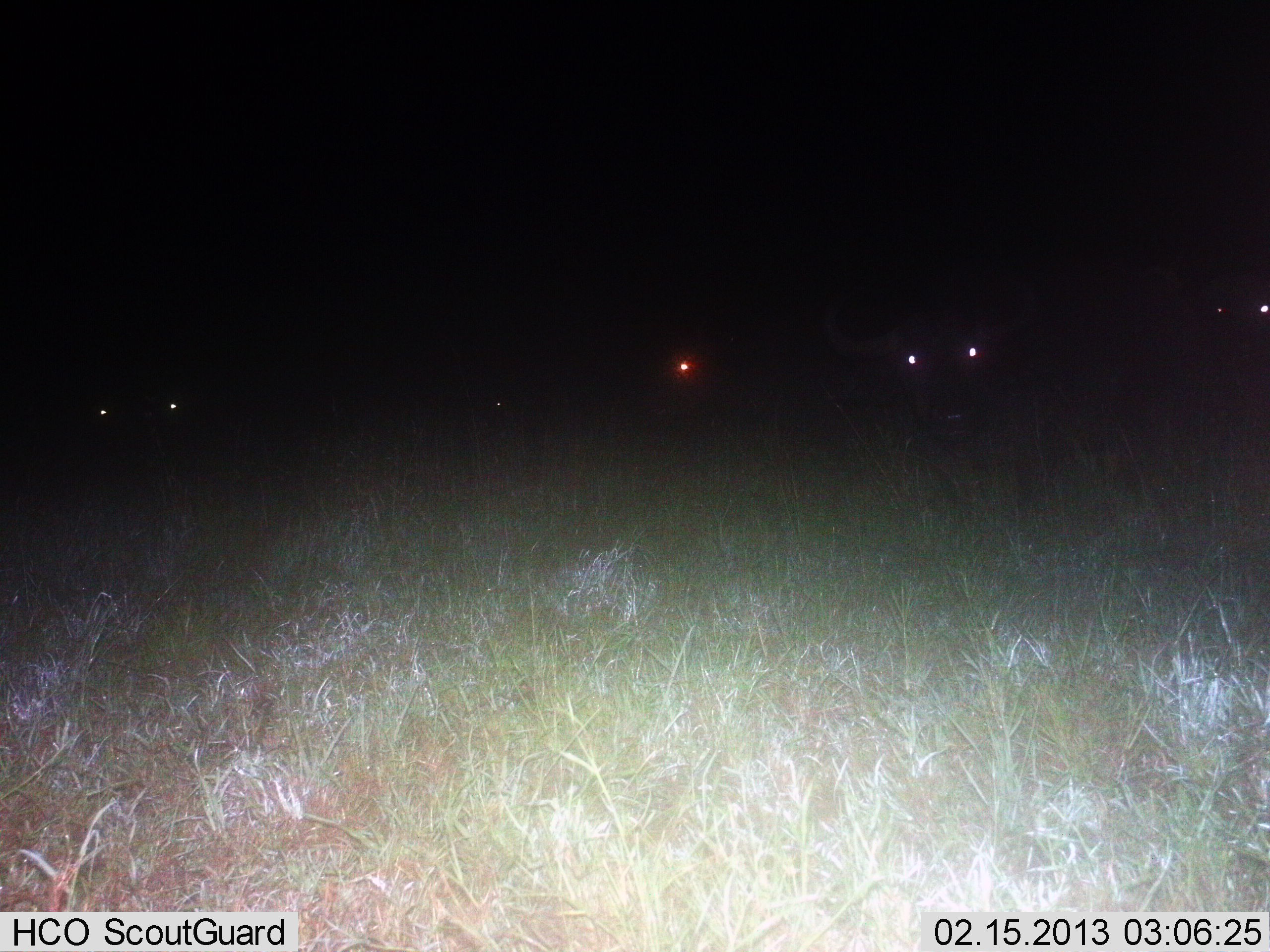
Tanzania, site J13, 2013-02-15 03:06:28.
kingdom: Animalia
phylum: Chordata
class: Mammalia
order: Artiodactyla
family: Bovidae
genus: Syncerus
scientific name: Syncerus caffer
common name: cape buffalo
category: buffalo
Buffalo (cape buffalo) (Syncerus caffer), count 4. Behavior (volunteer vote fractions): standing 83%, resting 10%, moving 14%, interacting 0%. Young present (vote fraction): 0%. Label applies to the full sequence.